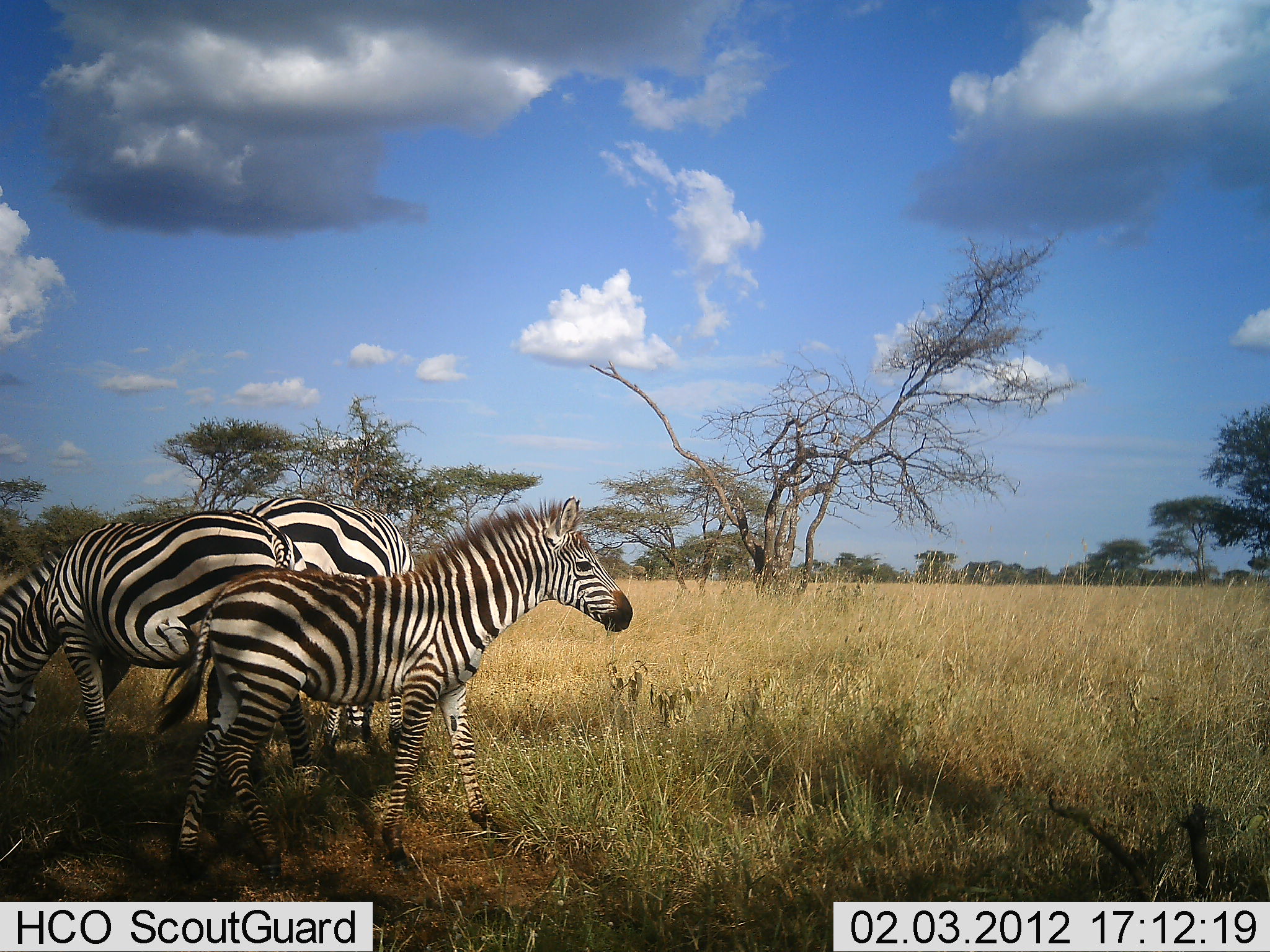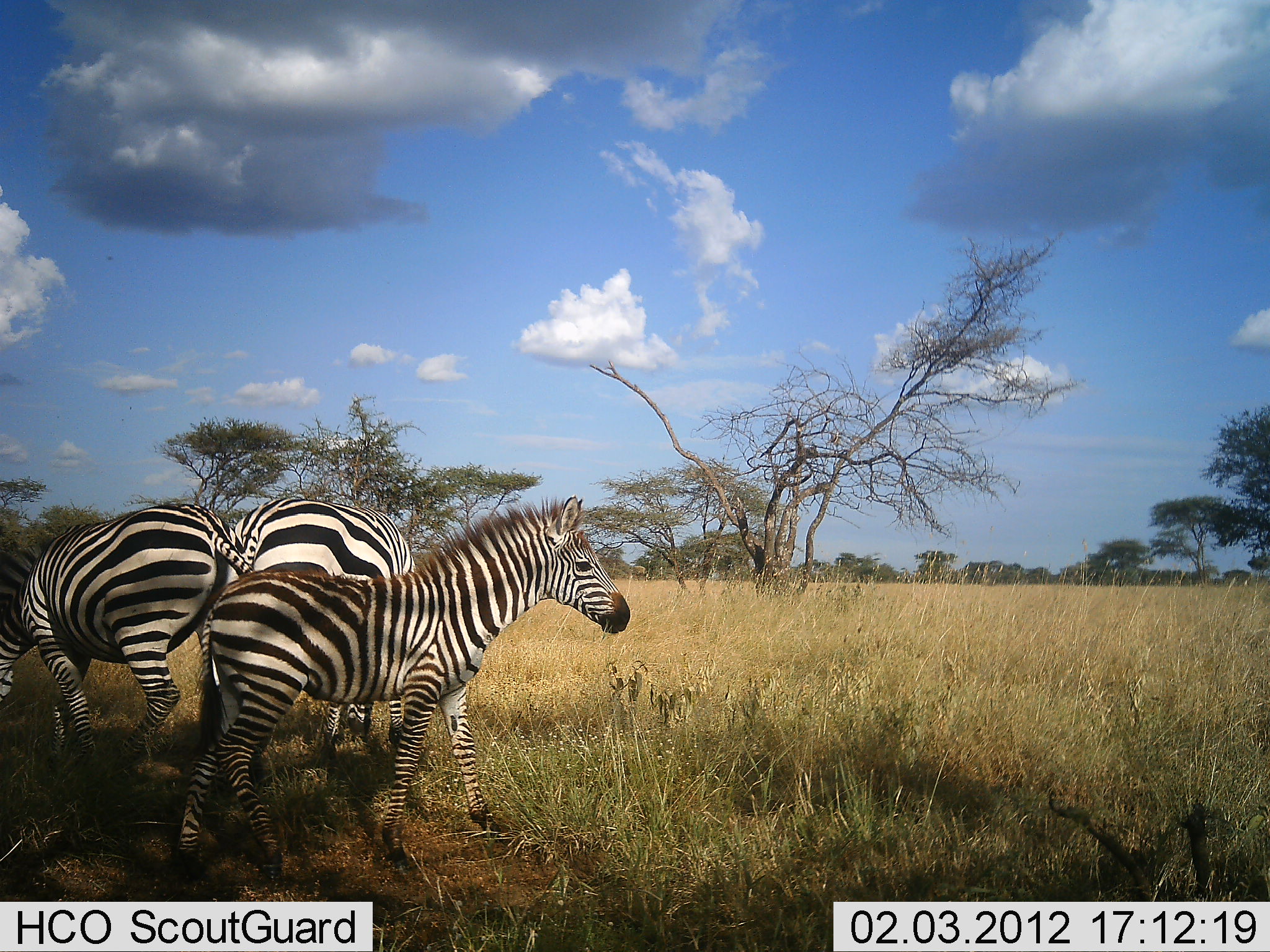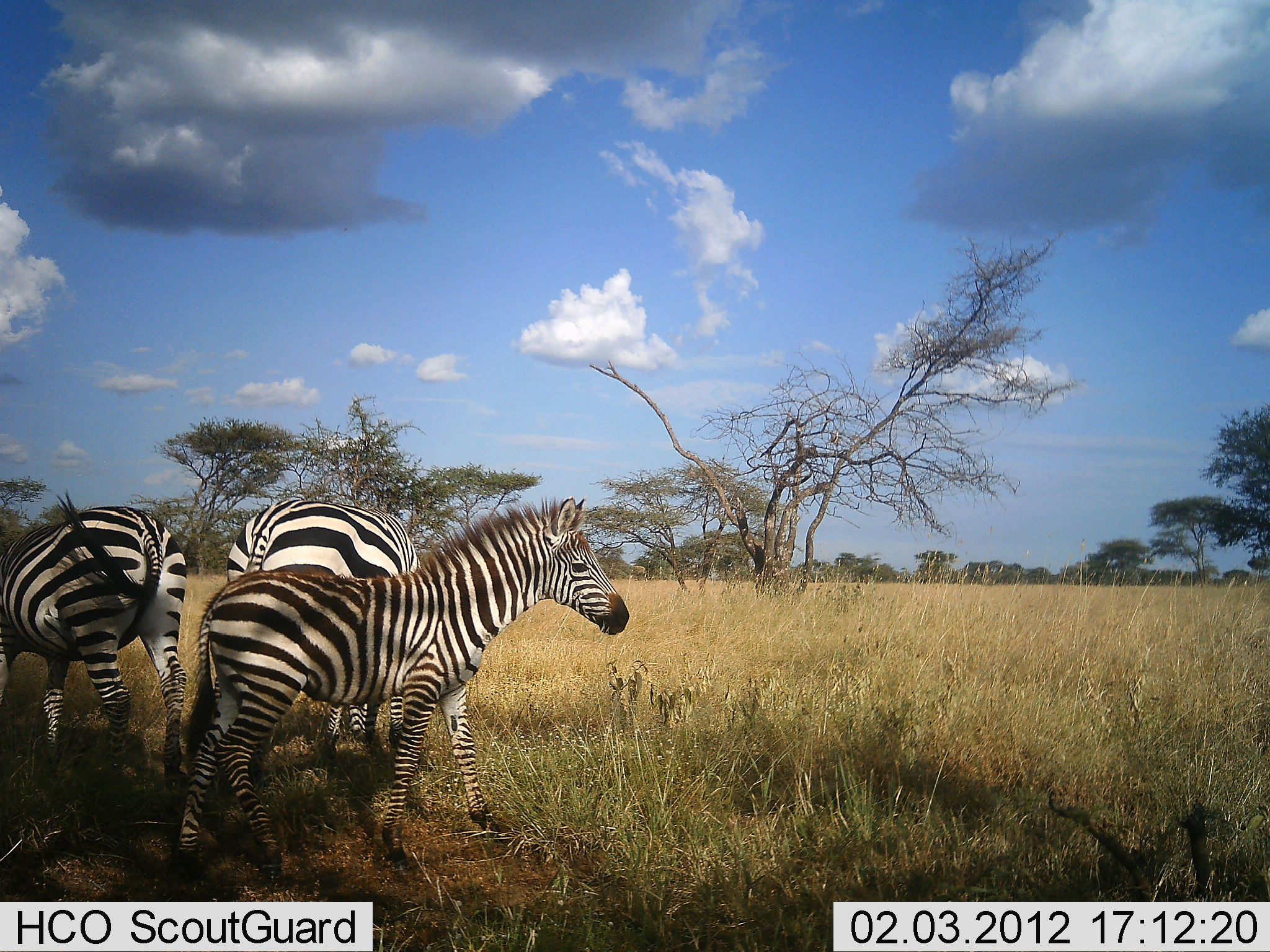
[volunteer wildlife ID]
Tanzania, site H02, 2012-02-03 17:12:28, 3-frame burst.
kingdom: Animalia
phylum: Chordata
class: Mammalia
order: Perissodactyla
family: Equidae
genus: Equus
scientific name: Equus quagga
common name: plains zebra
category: zebra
Zebra (plains zebra) (Equus quagga), count 3. Behavior (volunteer vote fractions): standing 78%, resting 0%, moving 22%, interacting 0%. Young present (vote fraction): 63%. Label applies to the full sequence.